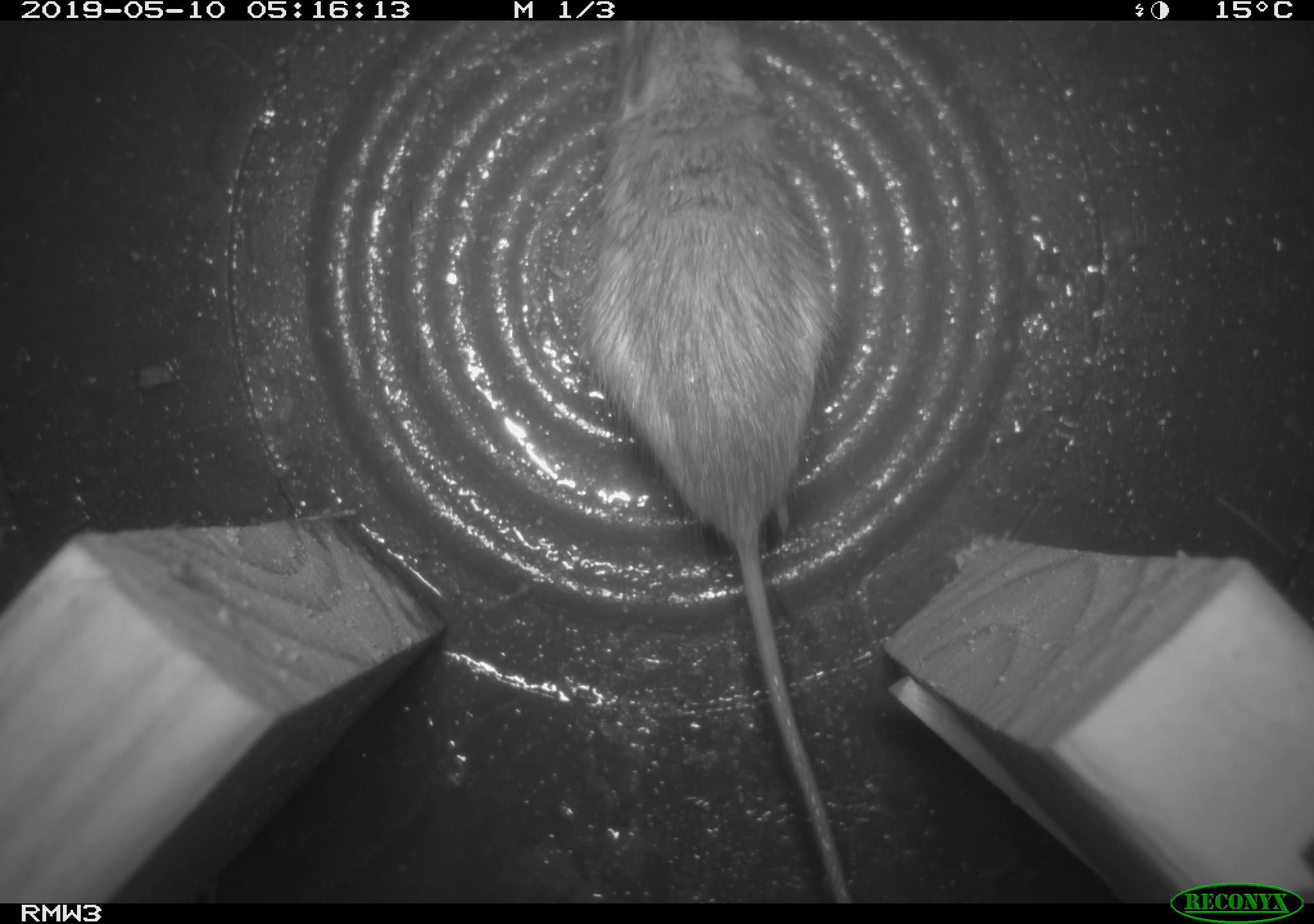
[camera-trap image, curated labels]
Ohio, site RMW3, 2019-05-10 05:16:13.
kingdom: Animalia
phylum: Chordata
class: Mammalia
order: Rodentia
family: Zapodidae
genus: Napaeozapus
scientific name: Napaeozapus insignis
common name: woodland jumping mouse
Woodland jumping mouse (Napaeozapus insignis).